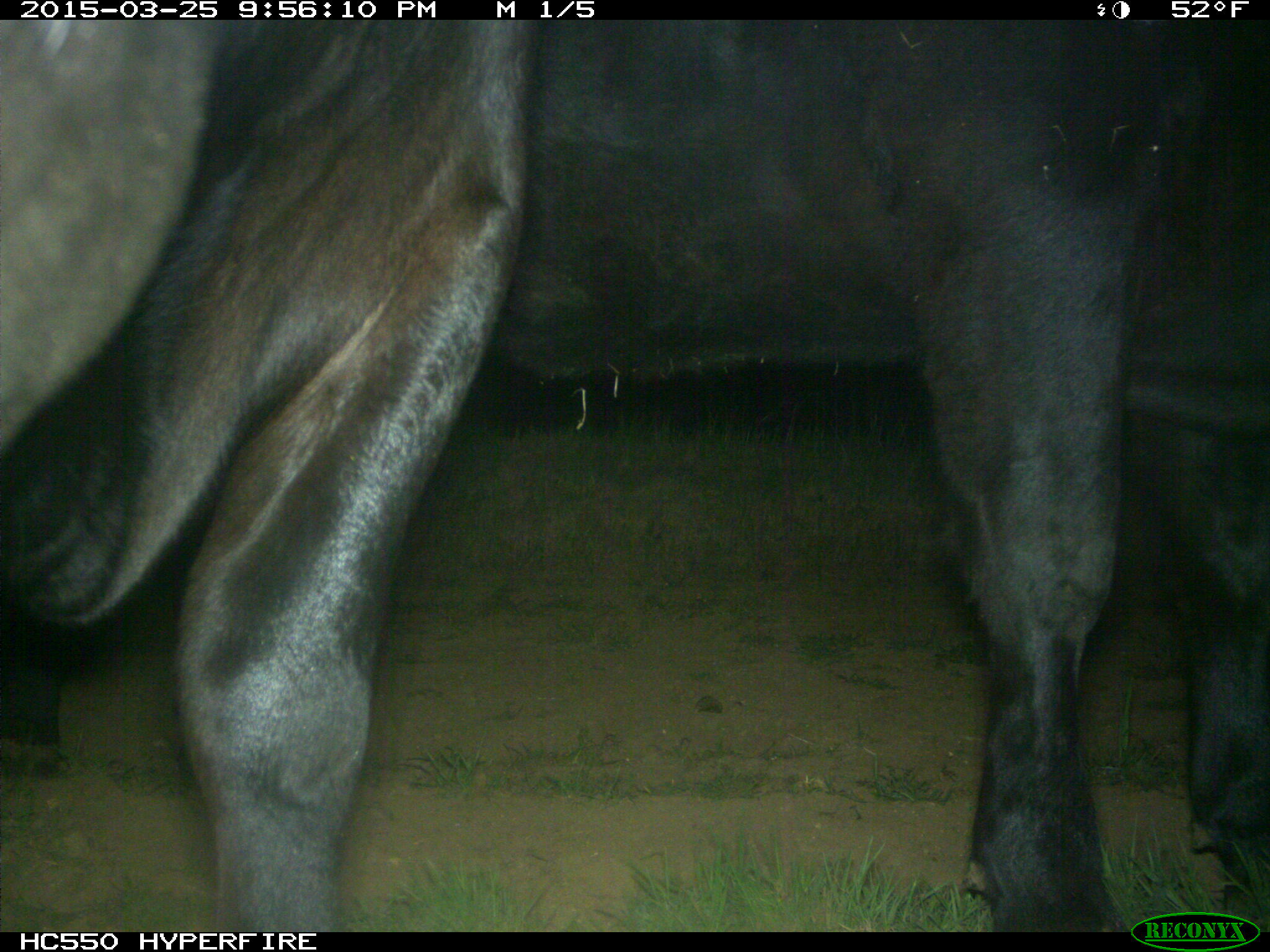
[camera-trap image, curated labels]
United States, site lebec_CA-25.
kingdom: Animalia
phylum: Chordata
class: Mammalia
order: Artiodactyla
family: Bovidae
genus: Bos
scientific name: Bos taurus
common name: domestic cow